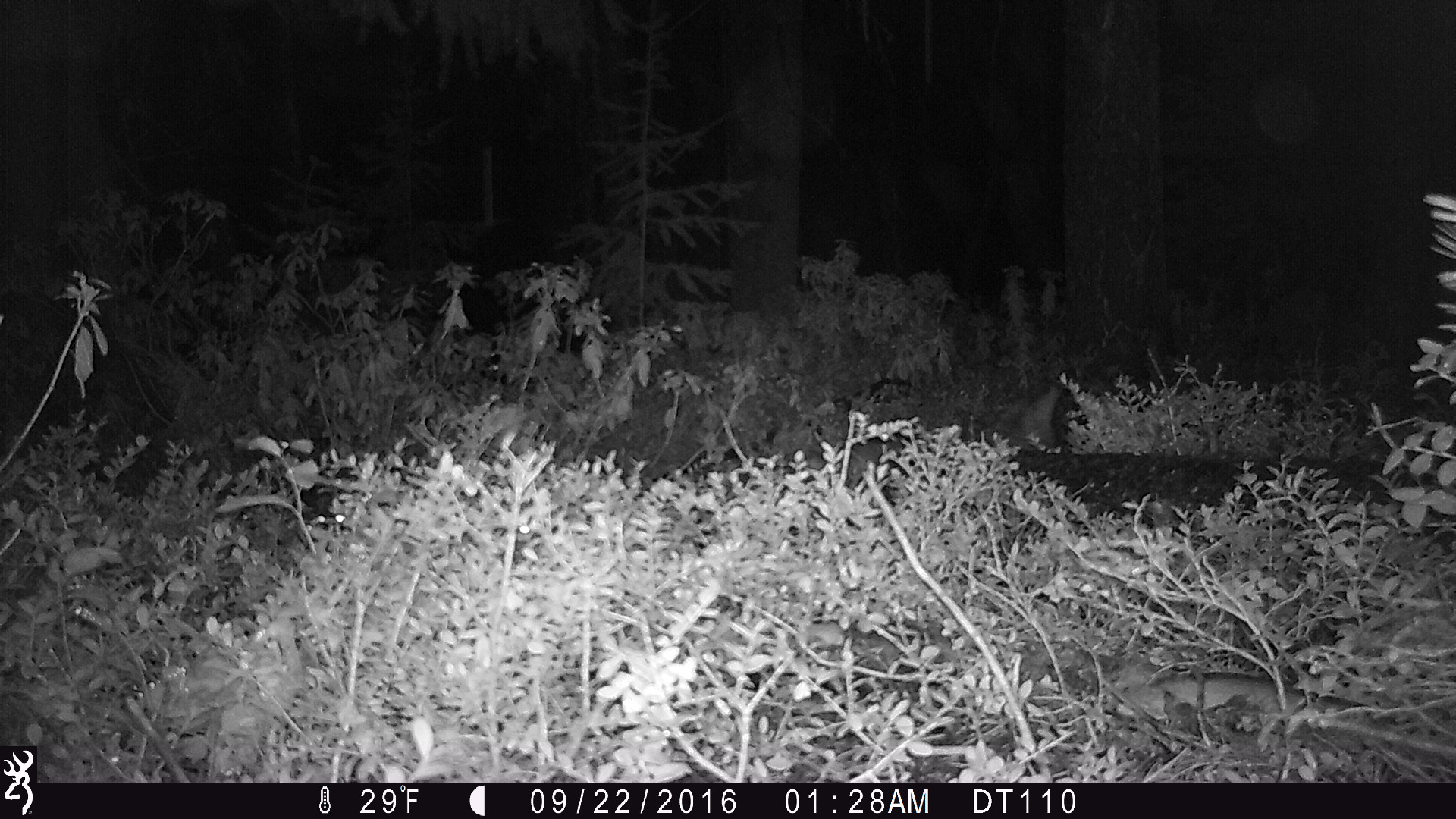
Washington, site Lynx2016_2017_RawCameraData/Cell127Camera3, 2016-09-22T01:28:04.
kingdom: Animalia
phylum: Chordata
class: Mammalia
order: Carnivora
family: Canidae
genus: Canis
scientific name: Canis latrans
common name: coyote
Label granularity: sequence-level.